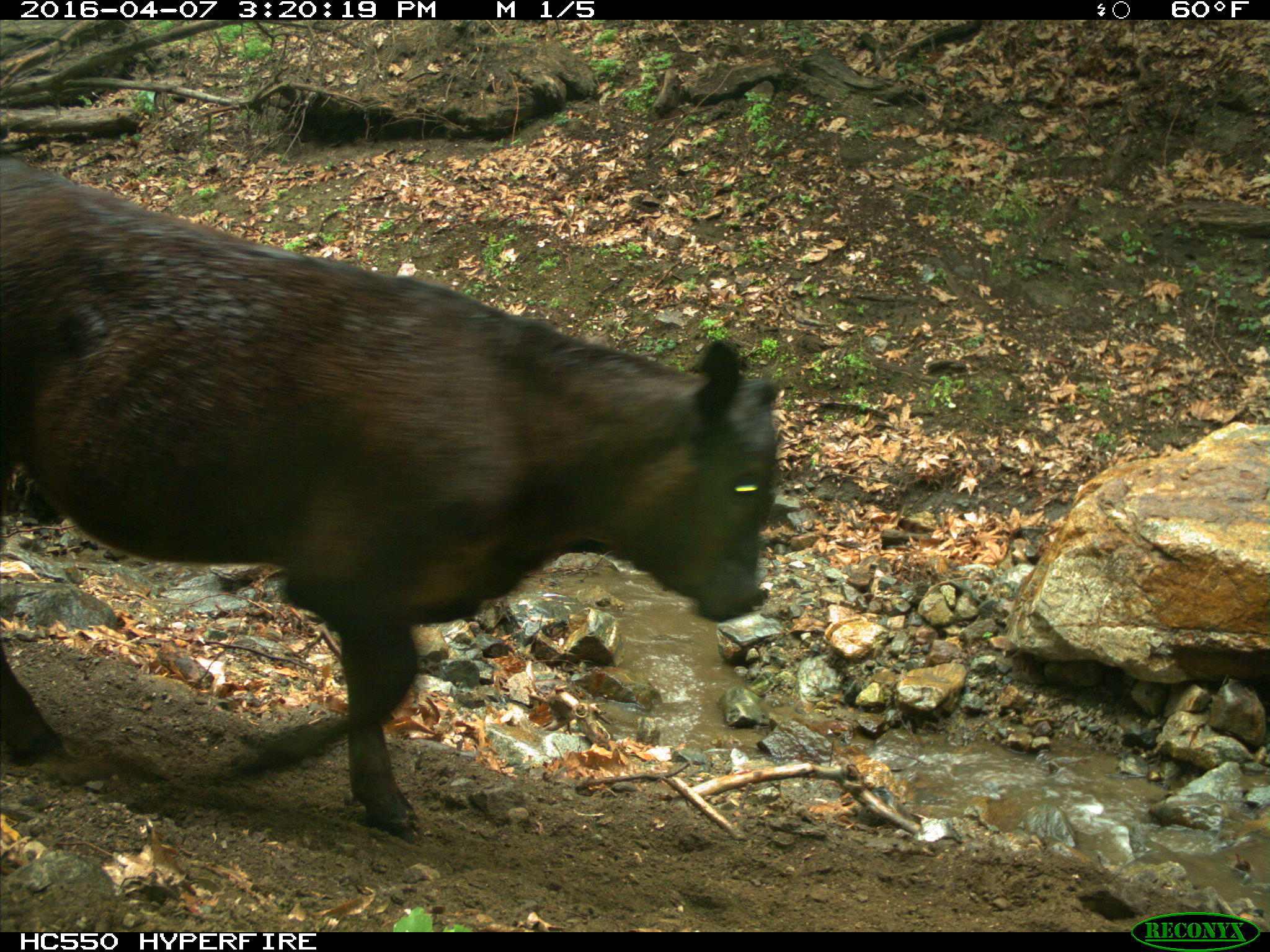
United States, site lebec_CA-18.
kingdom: Animalia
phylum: Chordata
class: Mammalia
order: Artiodactyla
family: Bovidae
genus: Bos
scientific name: Bos taurus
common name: domestic cow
Bos taurus (domestic cow).